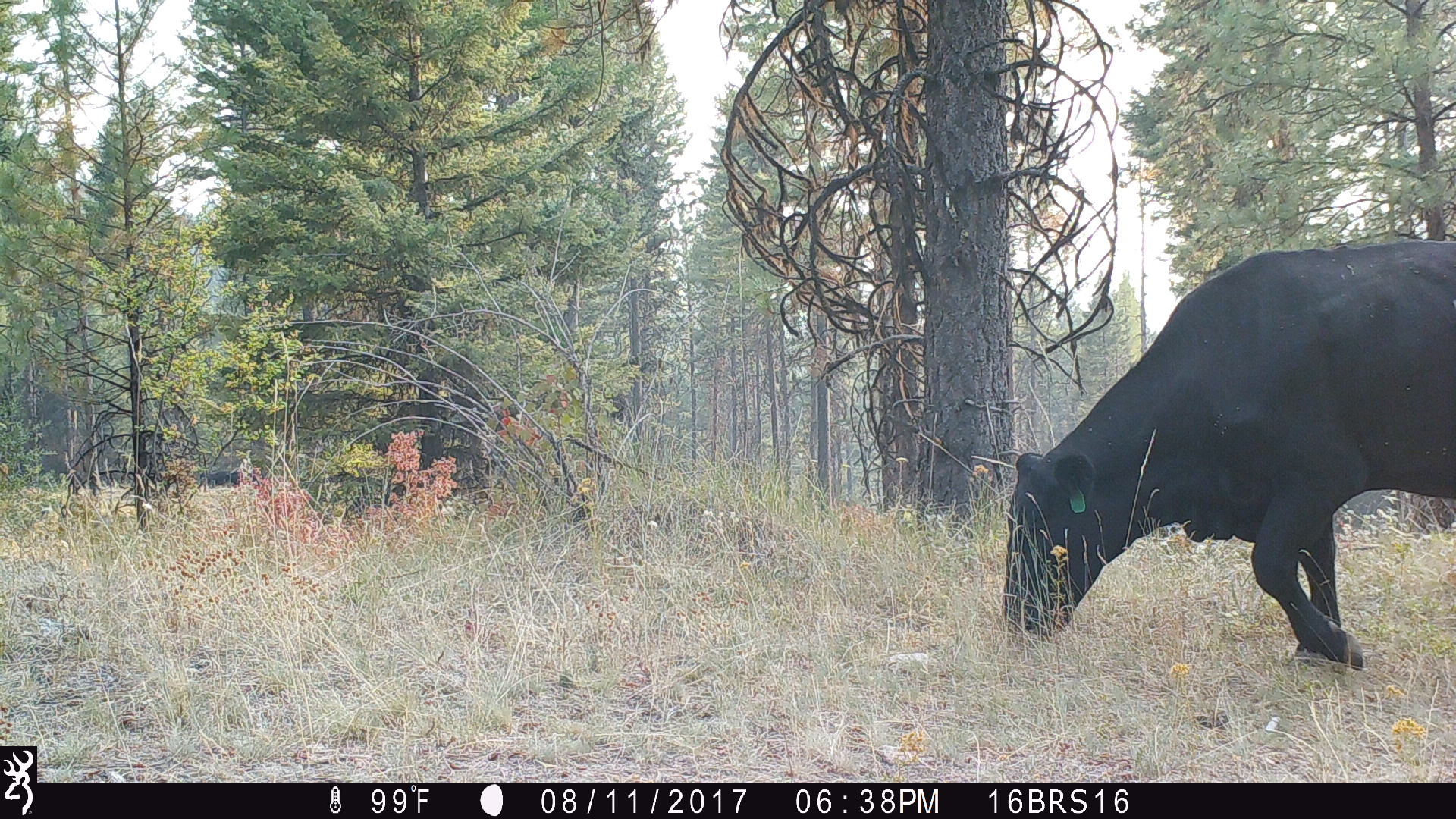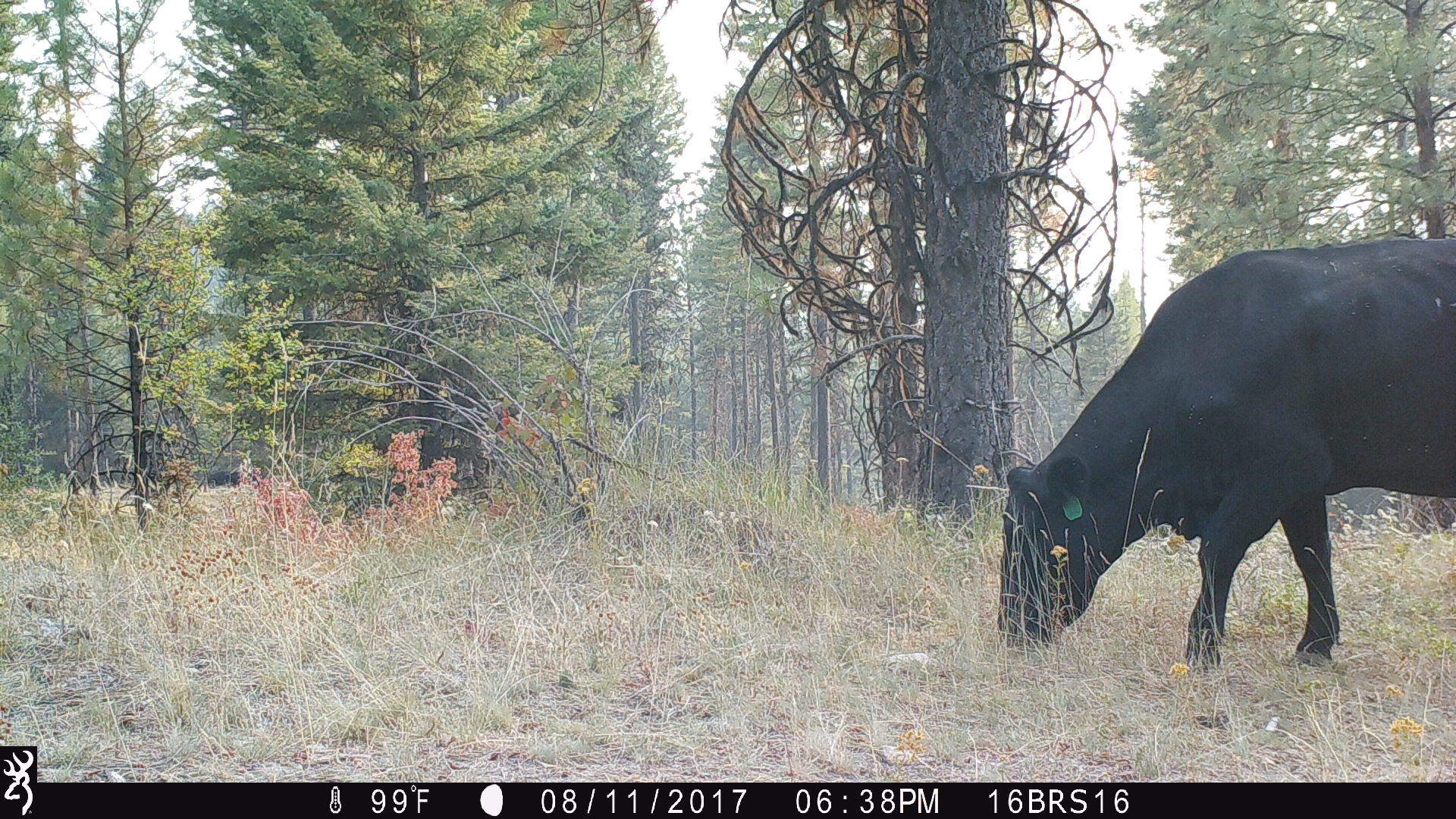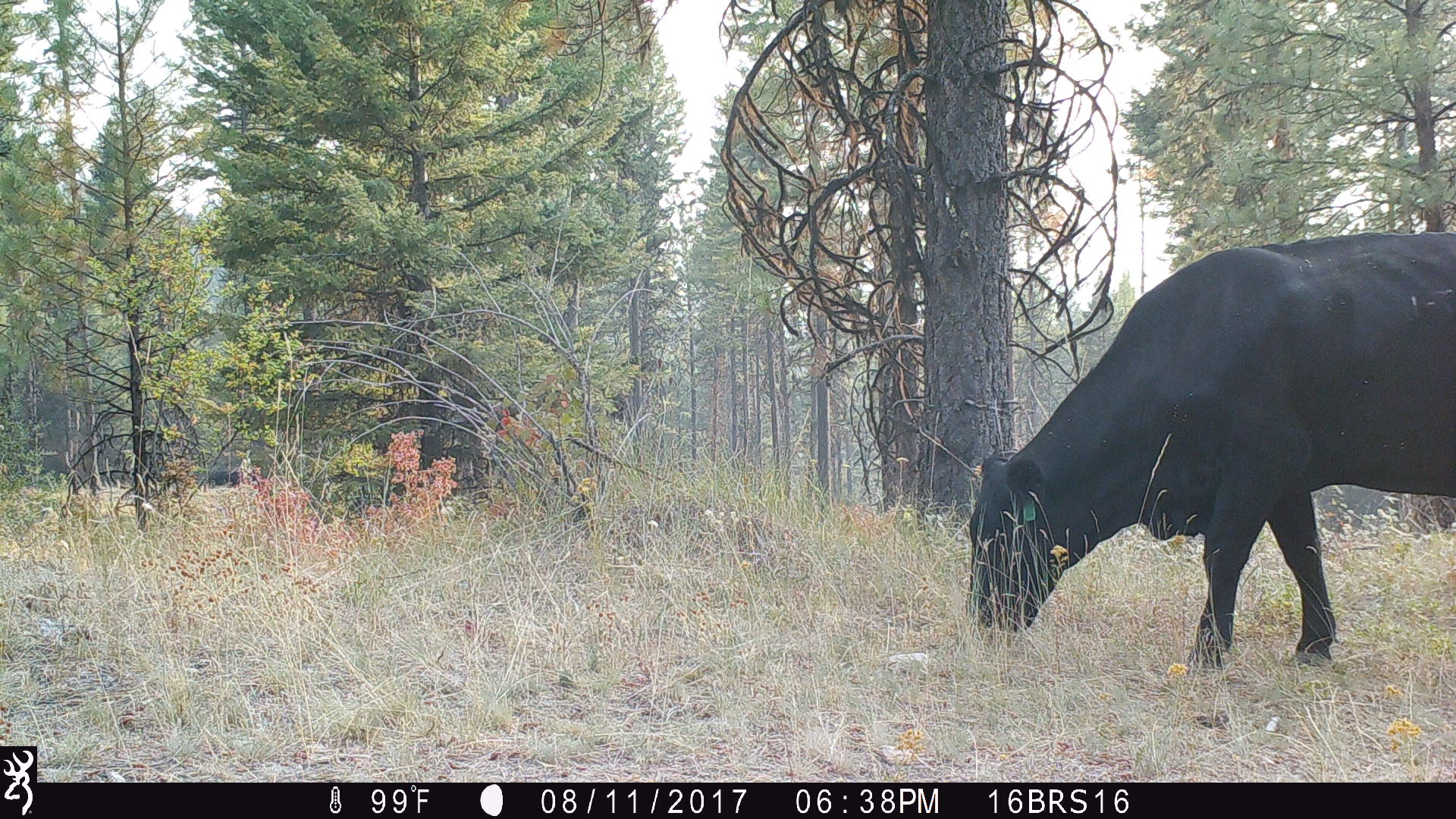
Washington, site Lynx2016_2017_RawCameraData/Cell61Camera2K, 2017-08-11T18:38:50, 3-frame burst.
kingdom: Animalia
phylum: Chordata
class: Mammalia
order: Artiodactyla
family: Bovidae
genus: Bos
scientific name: Bos taurus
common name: domestic cattle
Domestic cattle (Bos taurus). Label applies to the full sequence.